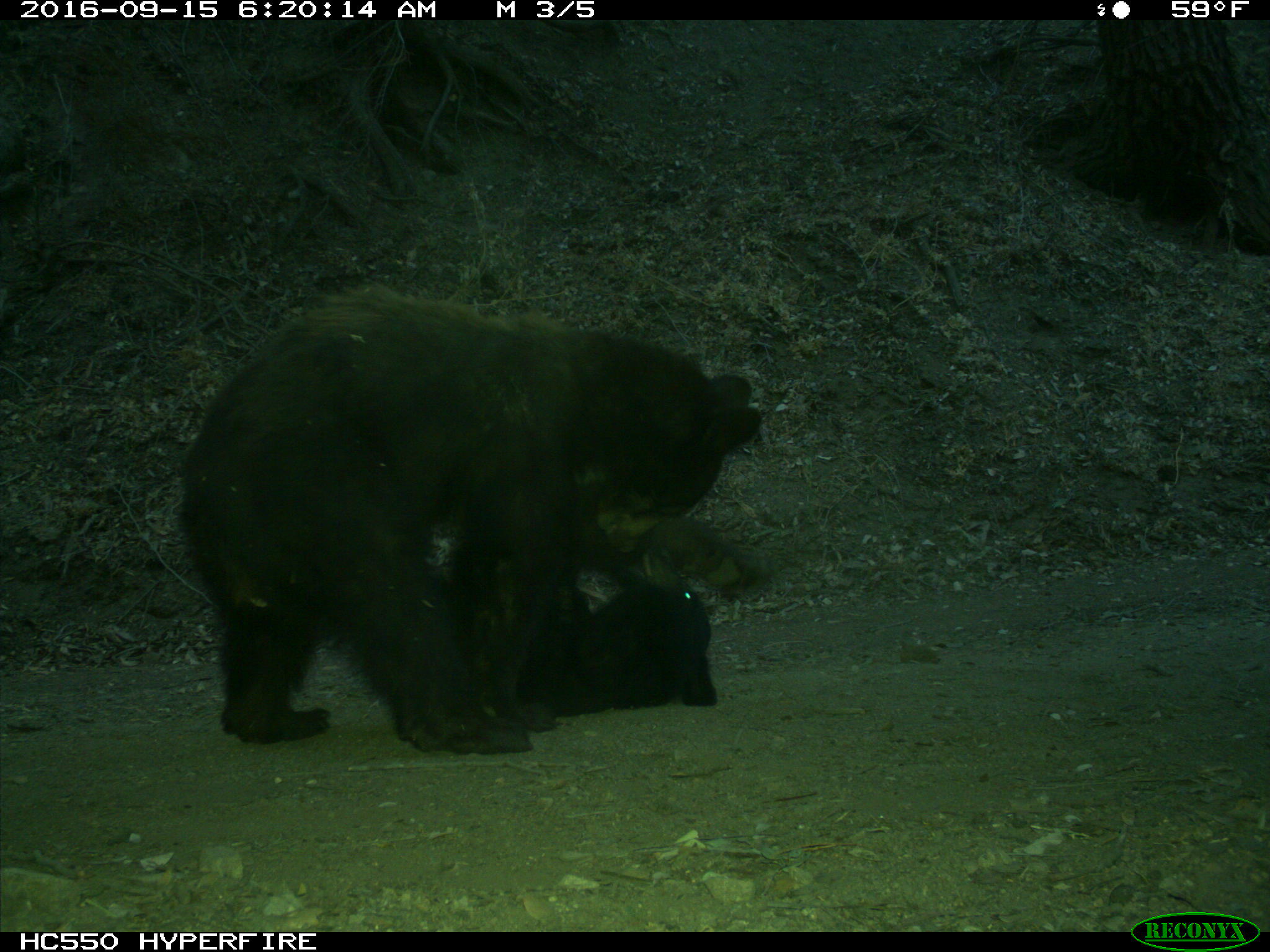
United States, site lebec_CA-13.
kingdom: Animalia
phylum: Chordata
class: Mammalia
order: Carnivora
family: Ursidae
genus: Ursus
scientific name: Ursus americanus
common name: american black bear